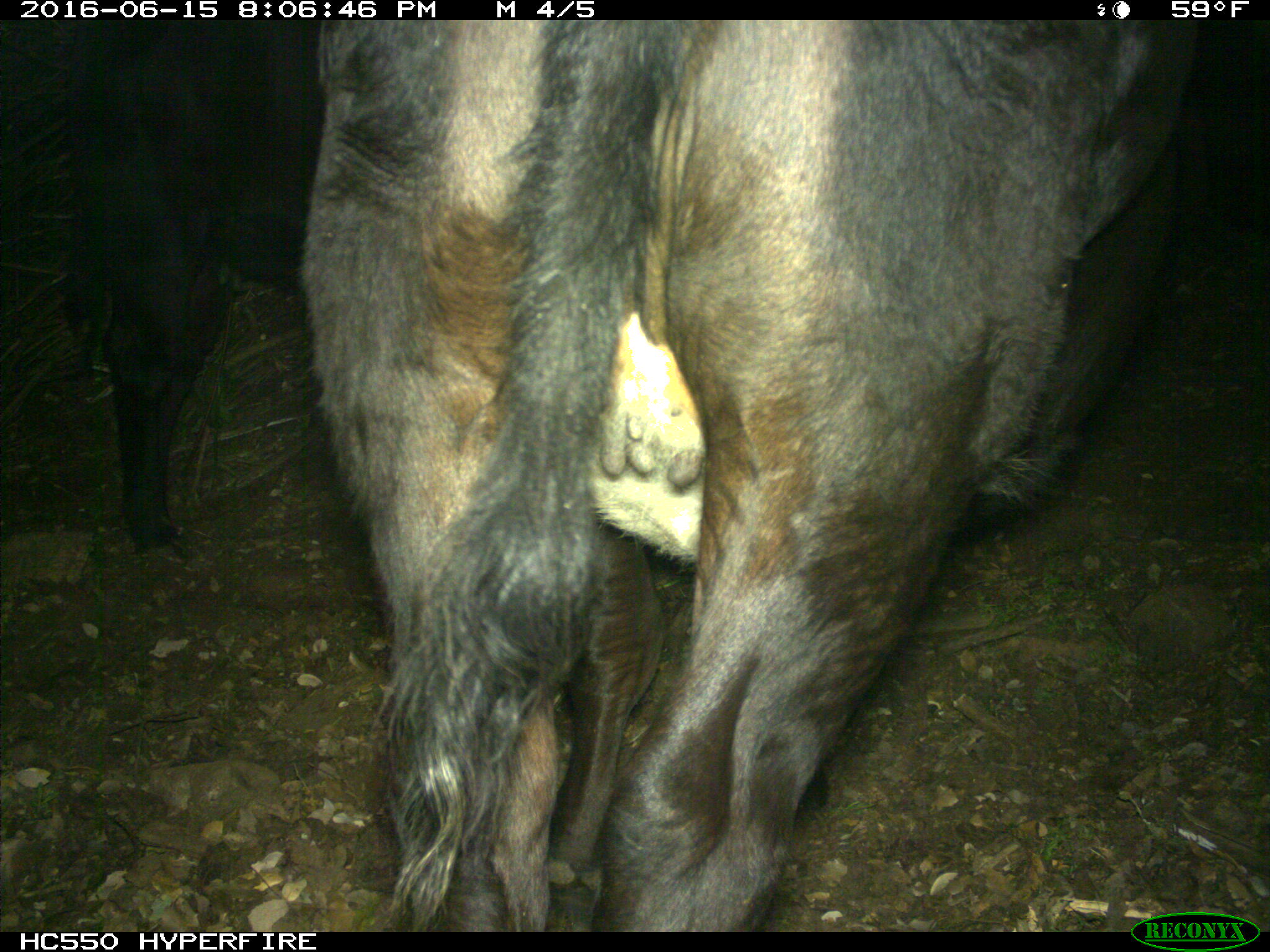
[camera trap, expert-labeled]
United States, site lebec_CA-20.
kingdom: Animalia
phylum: Chordata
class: Mammalia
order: Artiodactyla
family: Bovidae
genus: Bos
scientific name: Bos taurus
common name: domestic cow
Bos taurus (domestic cow).